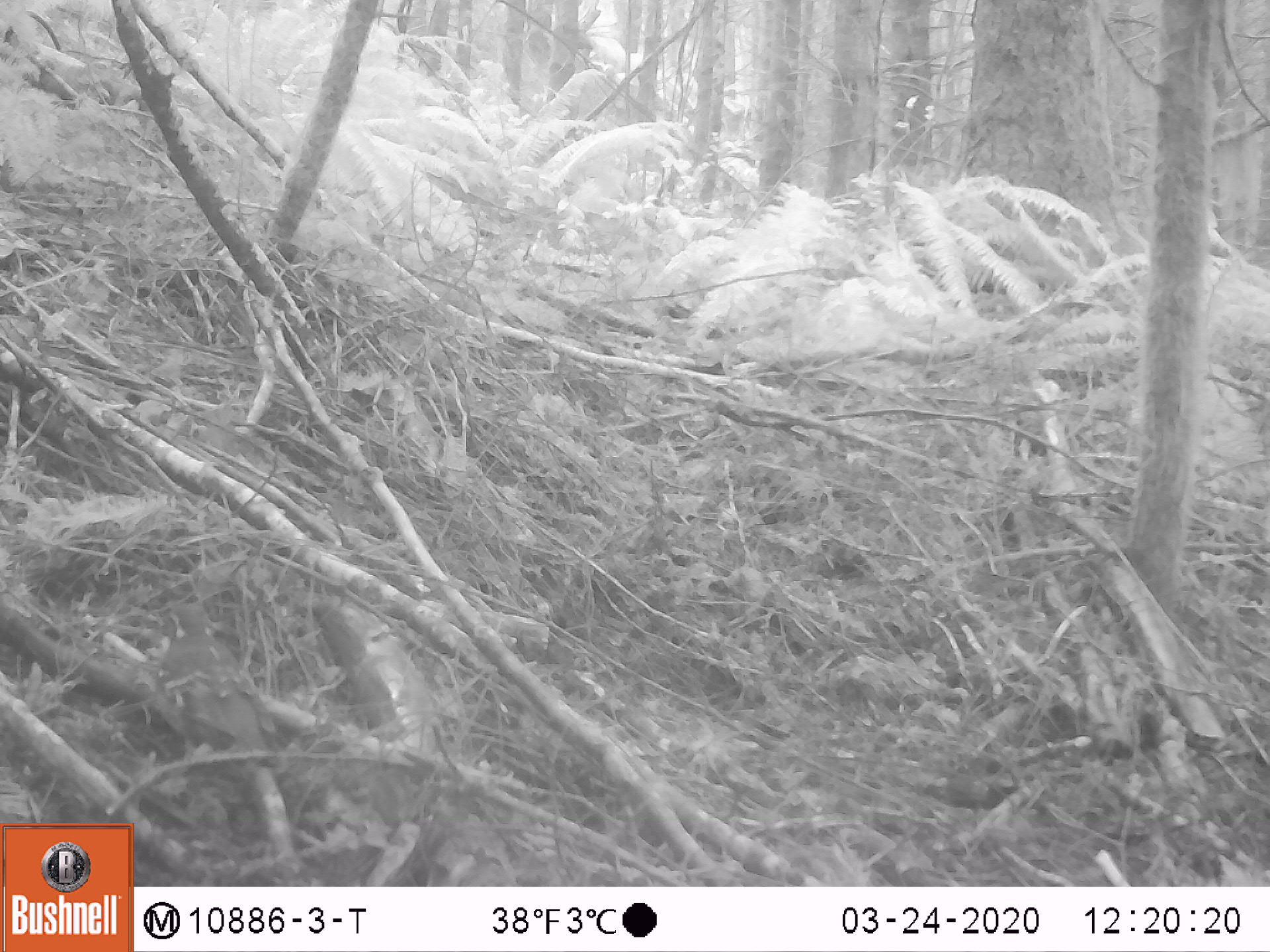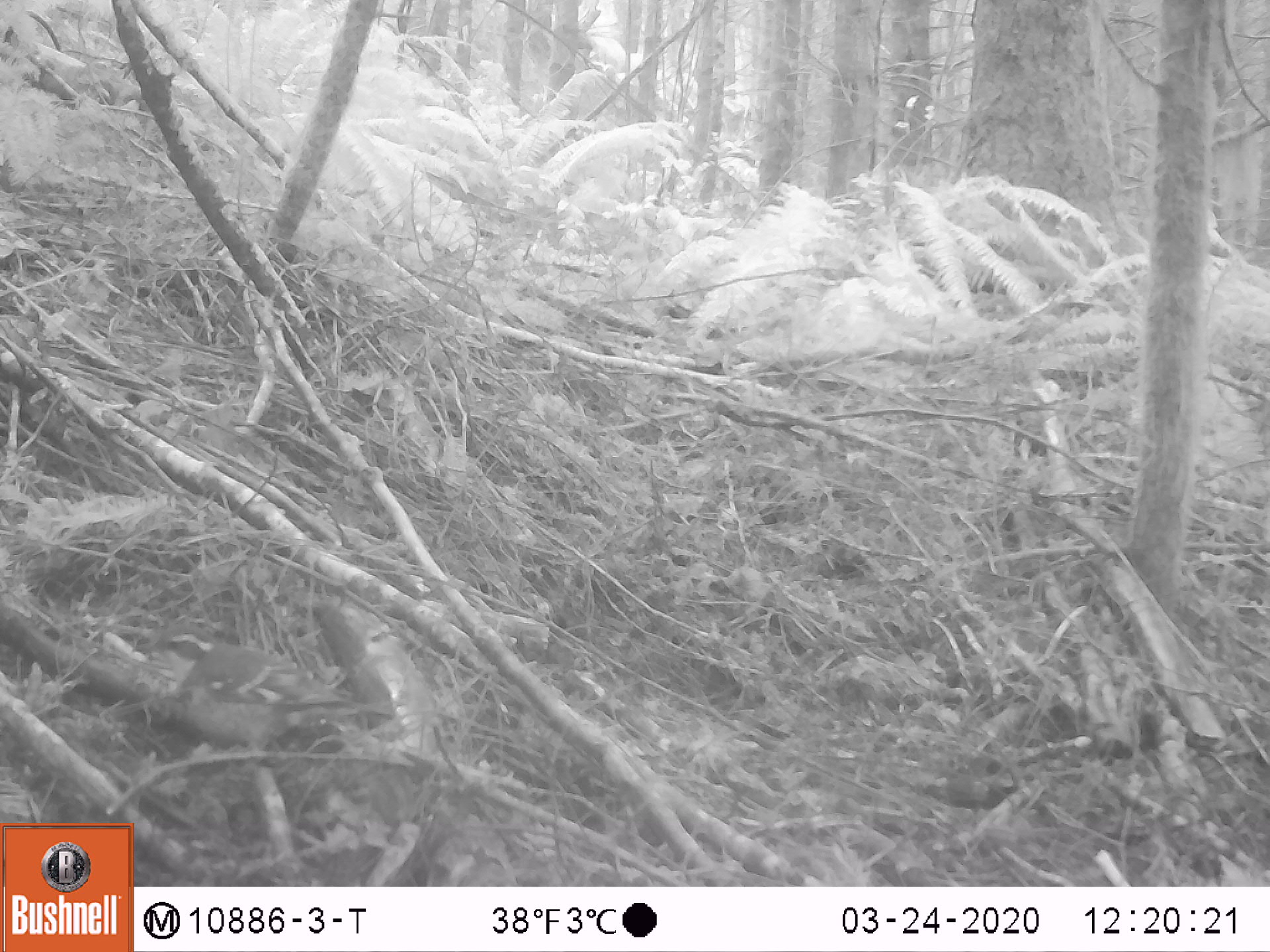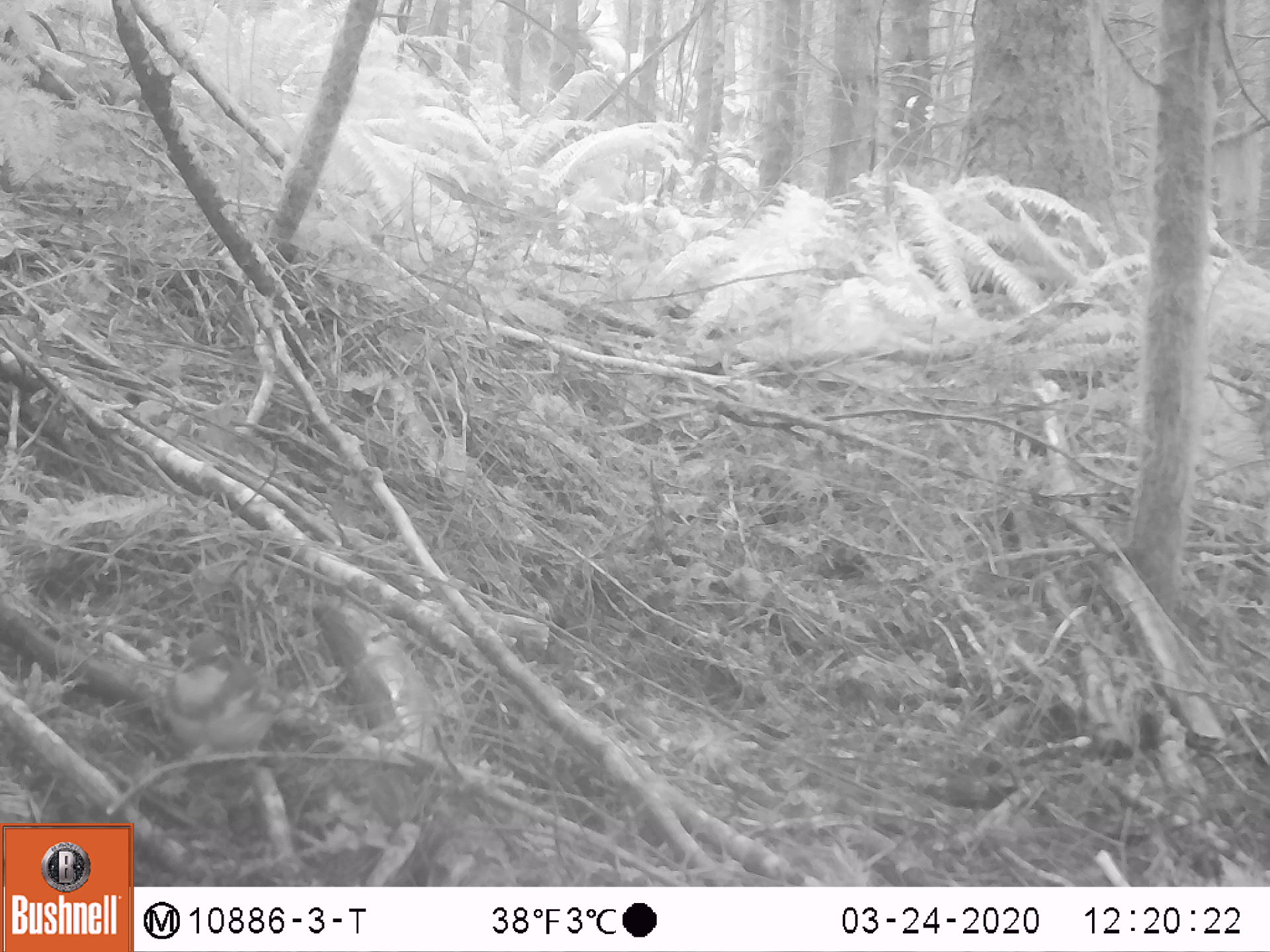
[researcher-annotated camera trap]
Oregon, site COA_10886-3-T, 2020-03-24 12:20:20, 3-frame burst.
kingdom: Animalia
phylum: Chordata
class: Aves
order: Passeriformes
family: Turdidae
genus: Ixoreus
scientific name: Ixoreus naevius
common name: varied thrush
Varied thrush (Ixoreus naevius).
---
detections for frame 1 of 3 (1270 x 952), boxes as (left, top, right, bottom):
varied thrush: (158, 602, 275, 769)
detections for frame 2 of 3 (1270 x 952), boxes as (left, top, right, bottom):
varied thrush: (138, 625, 390, 760)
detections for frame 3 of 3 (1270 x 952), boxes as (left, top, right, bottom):
varied thrush: (160, 630, 307, 778)